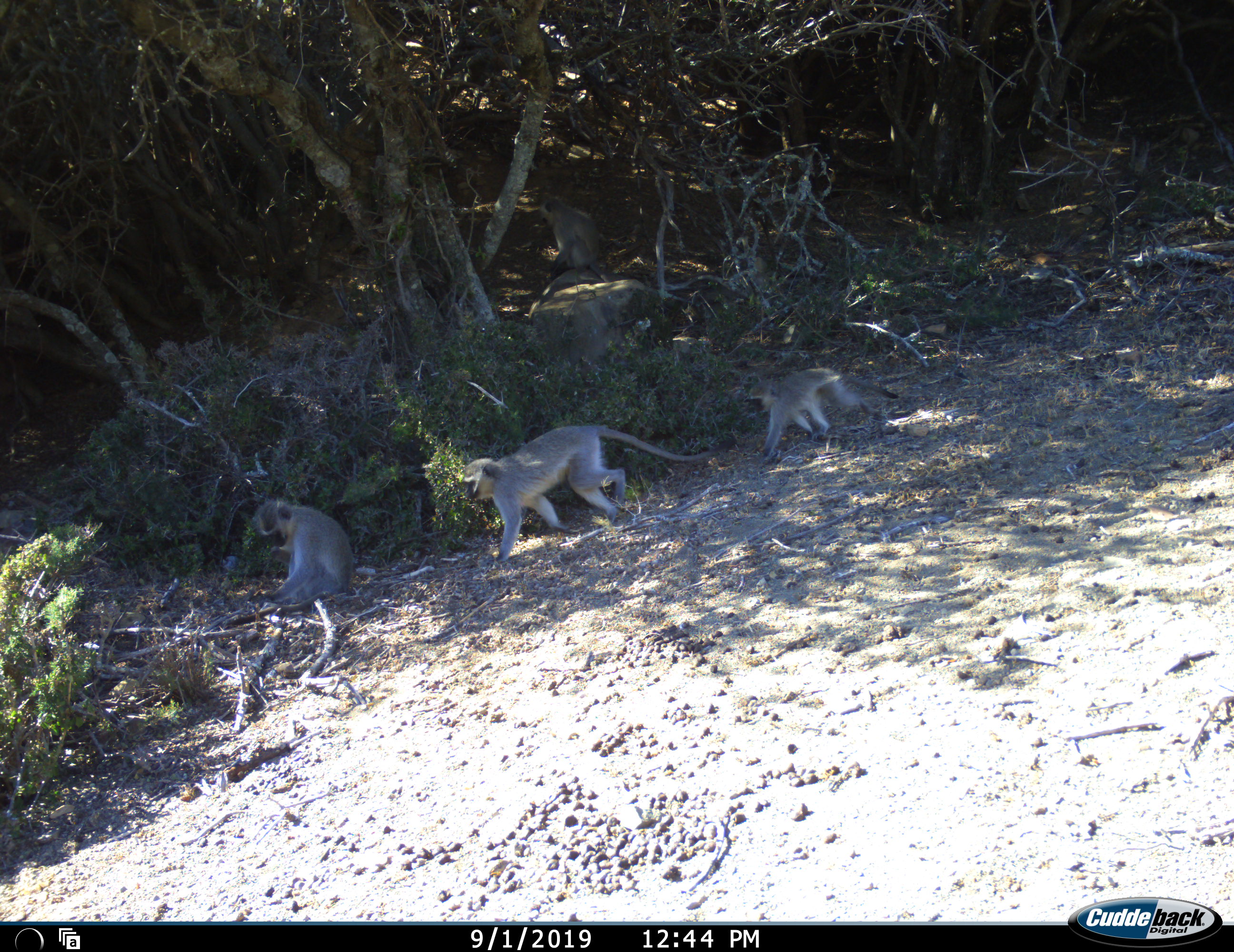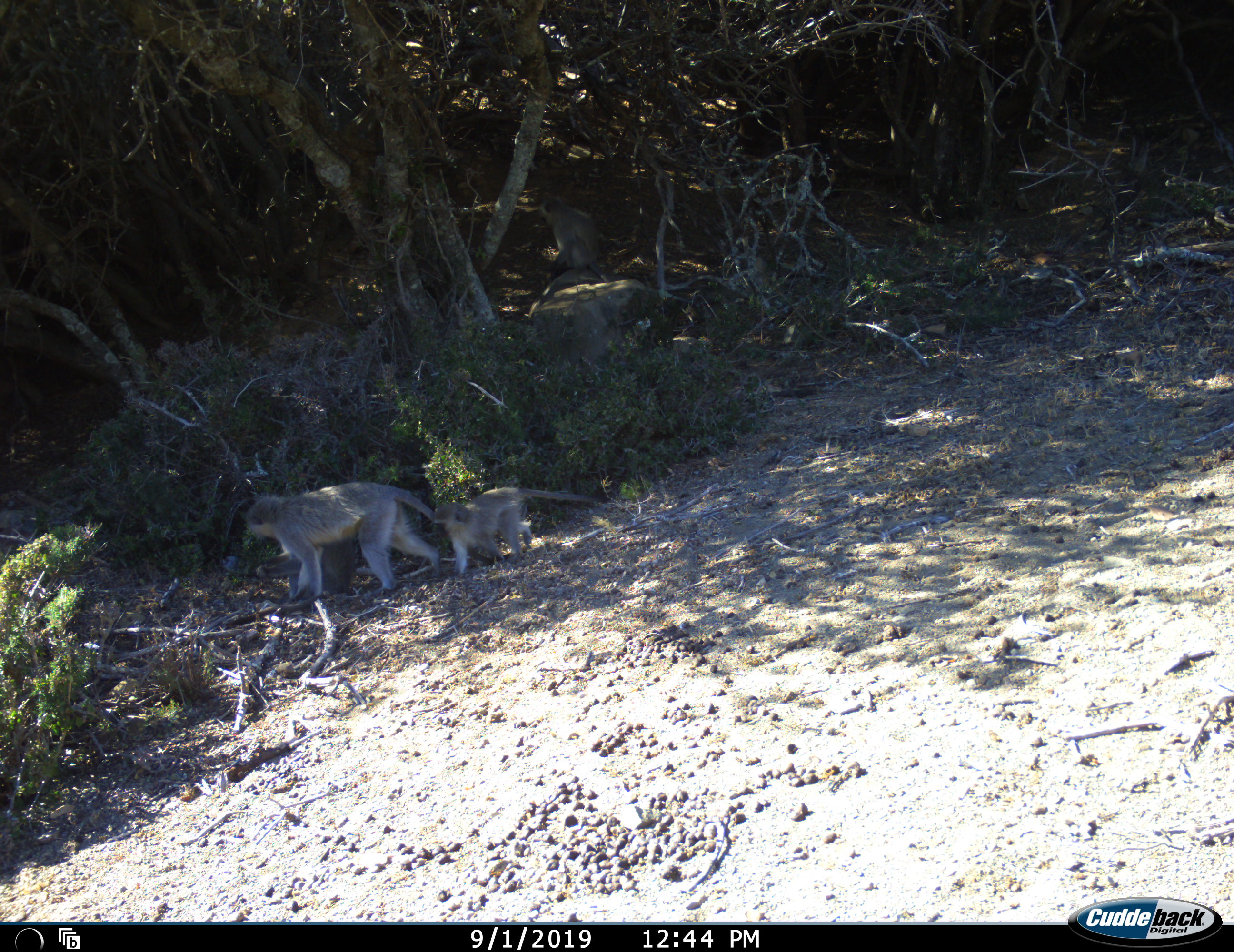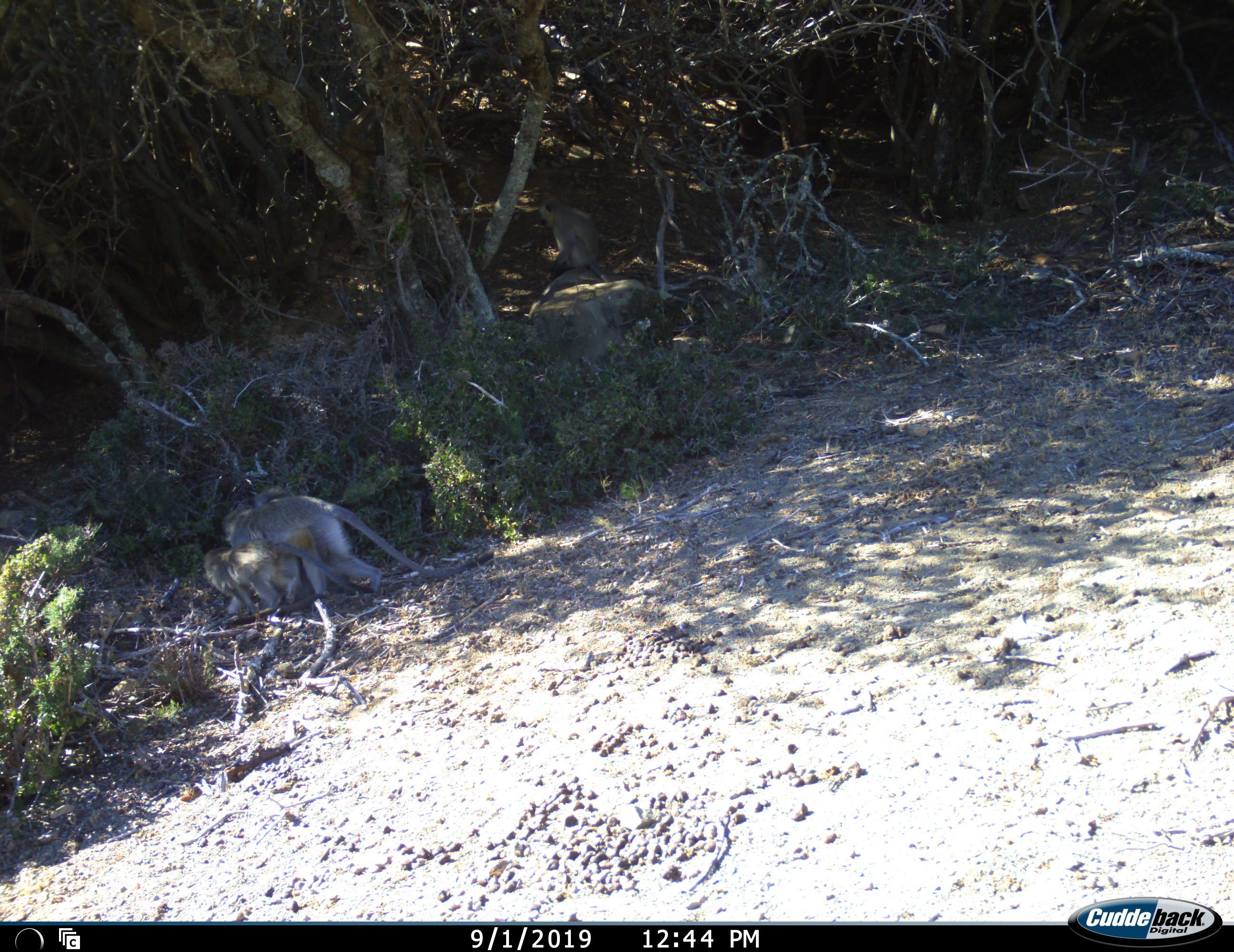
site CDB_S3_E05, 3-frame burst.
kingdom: Animalia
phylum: Chordata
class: Mammalia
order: Primates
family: Cercopithecidae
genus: Chlorocebus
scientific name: Chlorocebus pygerythrus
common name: vervet monkey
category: monkeyvervet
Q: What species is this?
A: Monkeyvervet (vervet monkey) (Chlorocebus pygerythrus).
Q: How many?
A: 3.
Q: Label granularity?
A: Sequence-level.